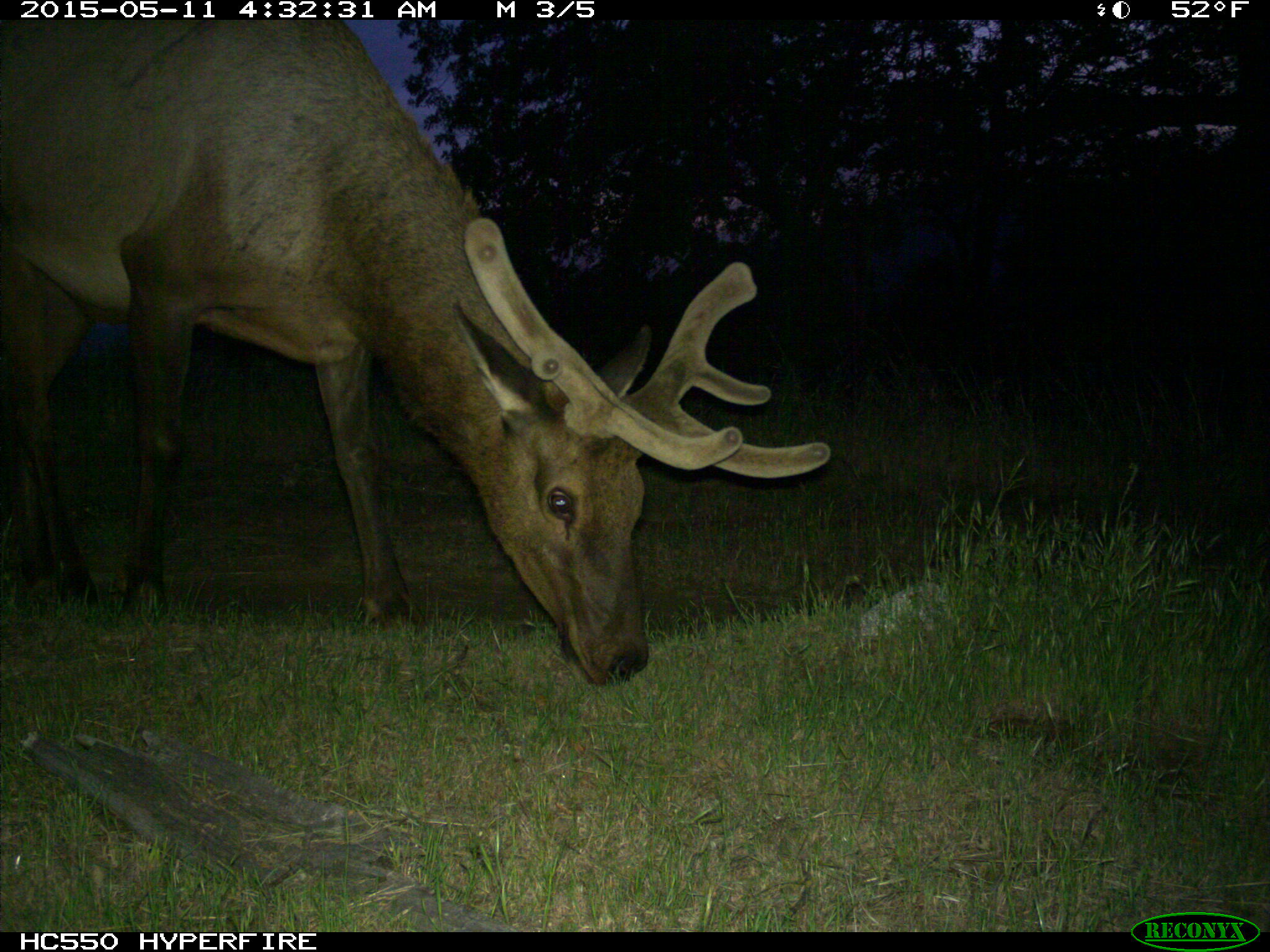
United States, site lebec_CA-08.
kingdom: Animalia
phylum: Chordata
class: Mammalia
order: Artiodactyla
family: Cervidae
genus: Cervus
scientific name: Cervus canadensis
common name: elk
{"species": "Cervus canadensis (elk)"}